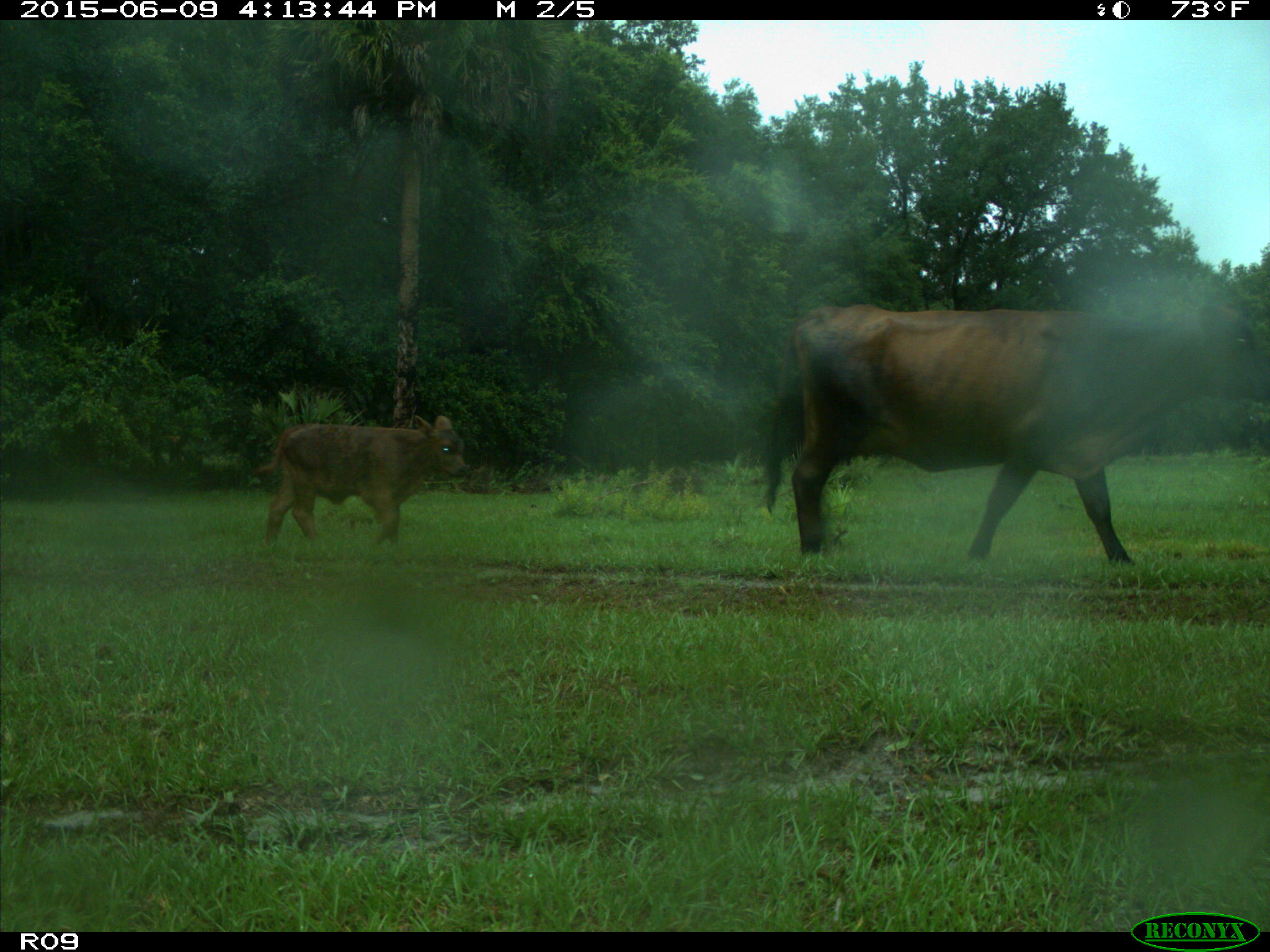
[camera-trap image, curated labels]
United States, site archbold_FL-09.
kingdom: Animalia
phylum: Chordata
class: Mammalia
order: Artiodactyla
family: Bovidae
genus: Bos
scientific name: Bos taurus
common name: domestic cow